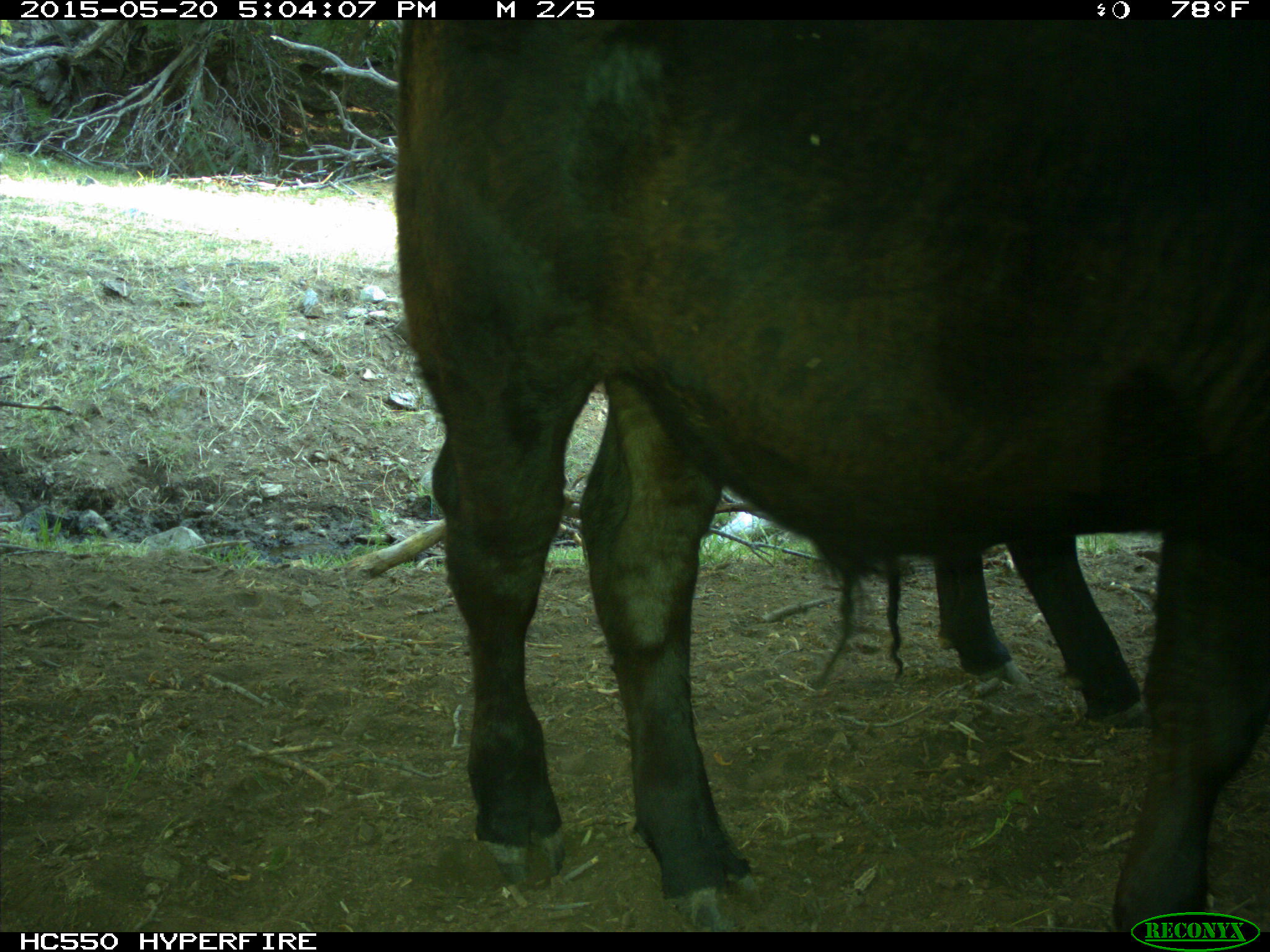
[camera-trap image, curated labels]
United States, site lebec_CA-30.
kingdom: Animalia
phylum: Chordata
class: Mammalia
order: Artiodactyla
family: Bovidae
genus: Bos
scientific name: Bos taurus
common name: domestic cow